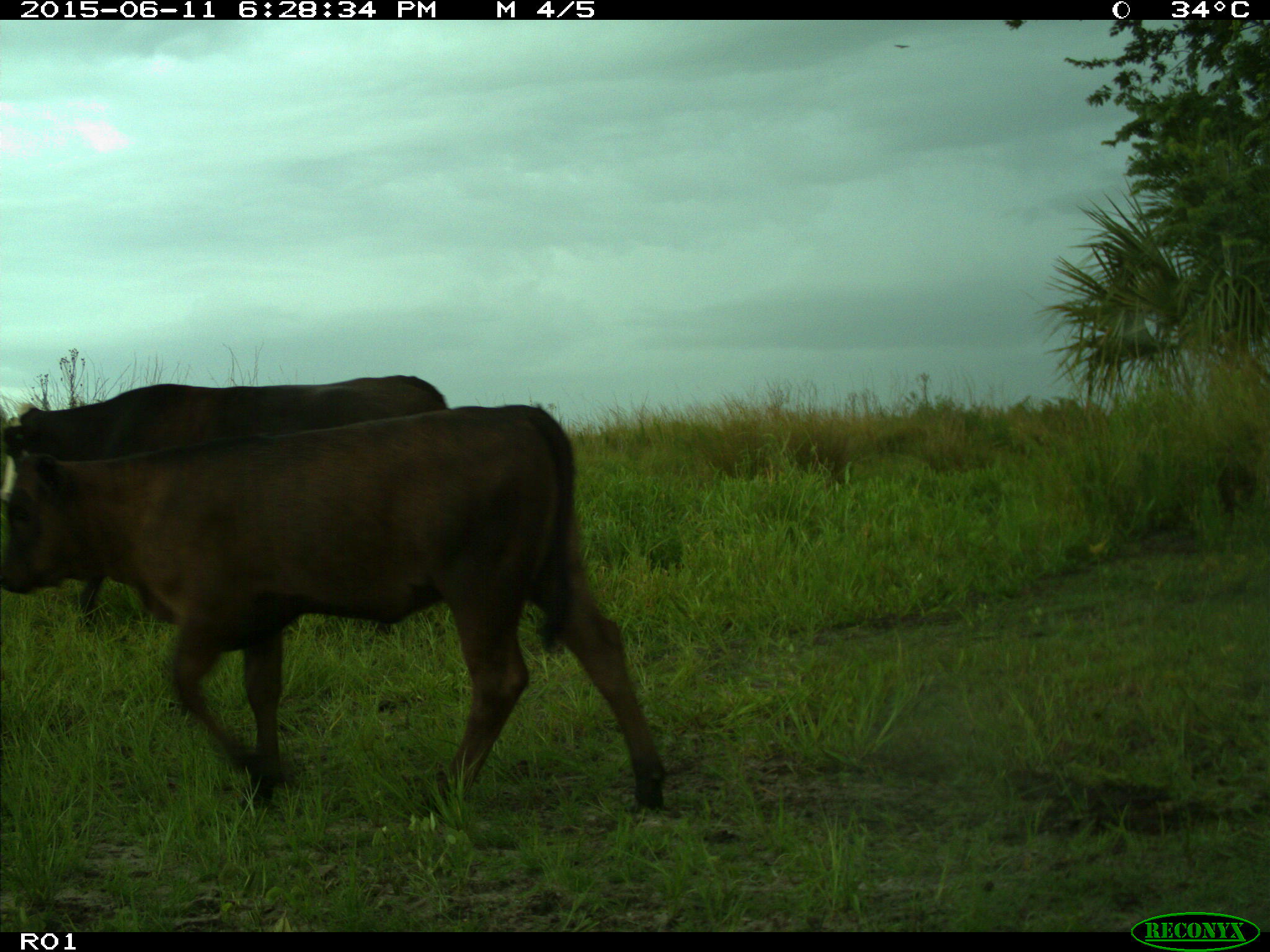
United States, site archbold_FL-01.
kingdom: Animalia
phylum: Chordata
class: Mammalia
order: Artiodactyla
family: Bovidae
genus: Bos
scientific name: Bos taurus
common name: domestic cow